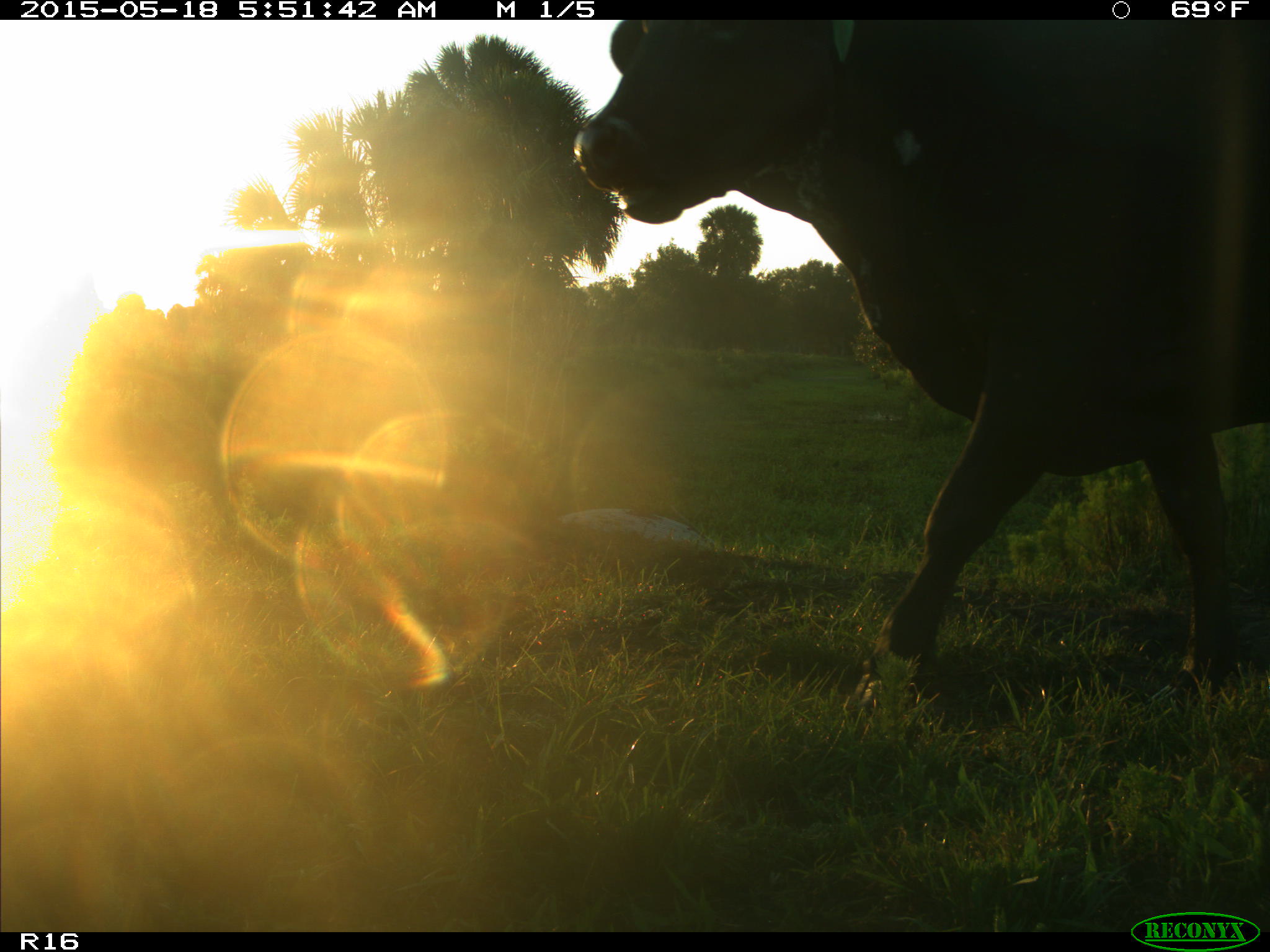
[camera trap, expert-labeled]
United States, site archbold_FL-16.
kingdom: Animalia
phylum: Chordata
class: Mammalia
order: Artiodactyla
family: Bovidae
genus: Bos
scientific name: Bos taurus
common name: domestic cow